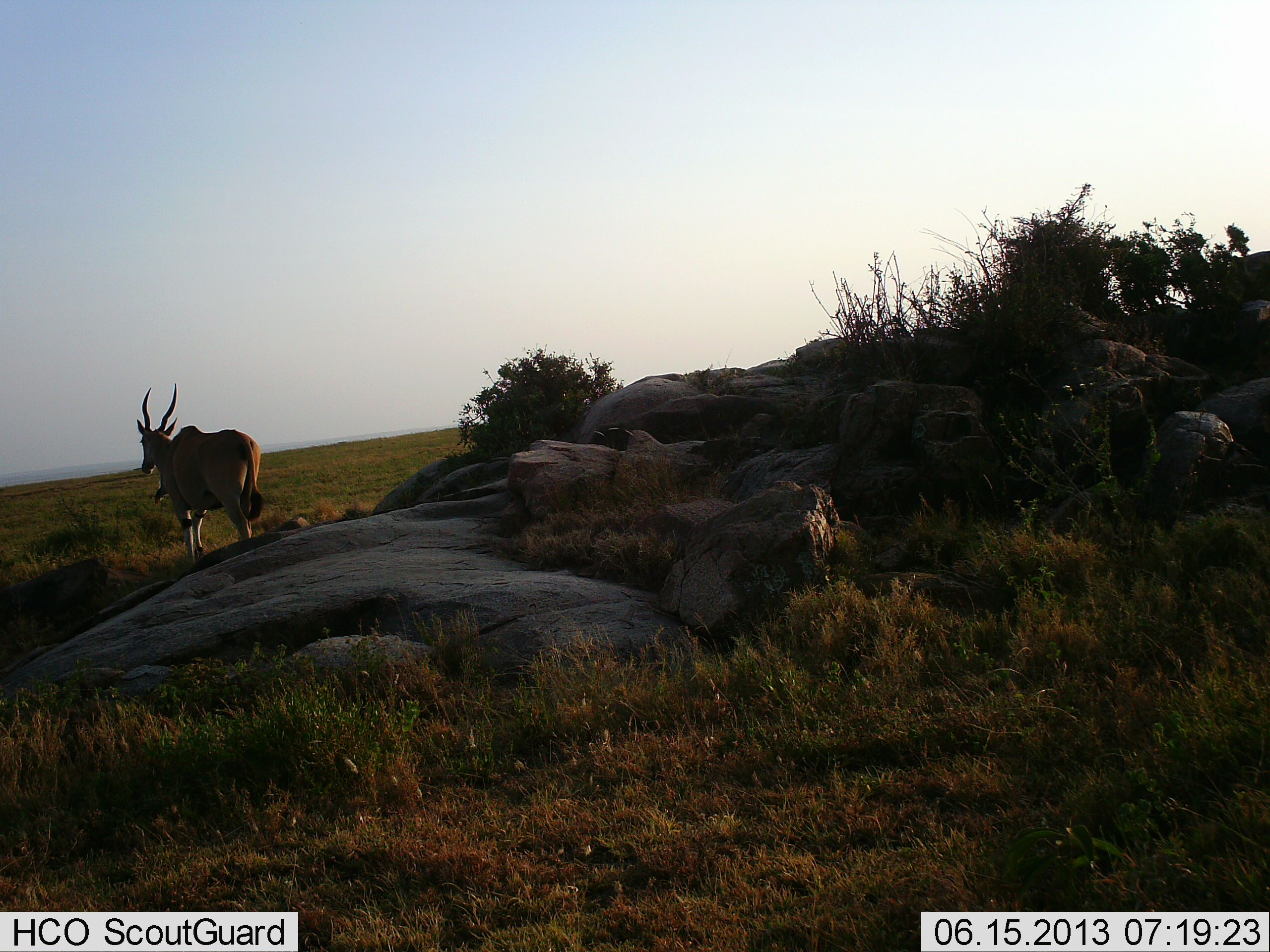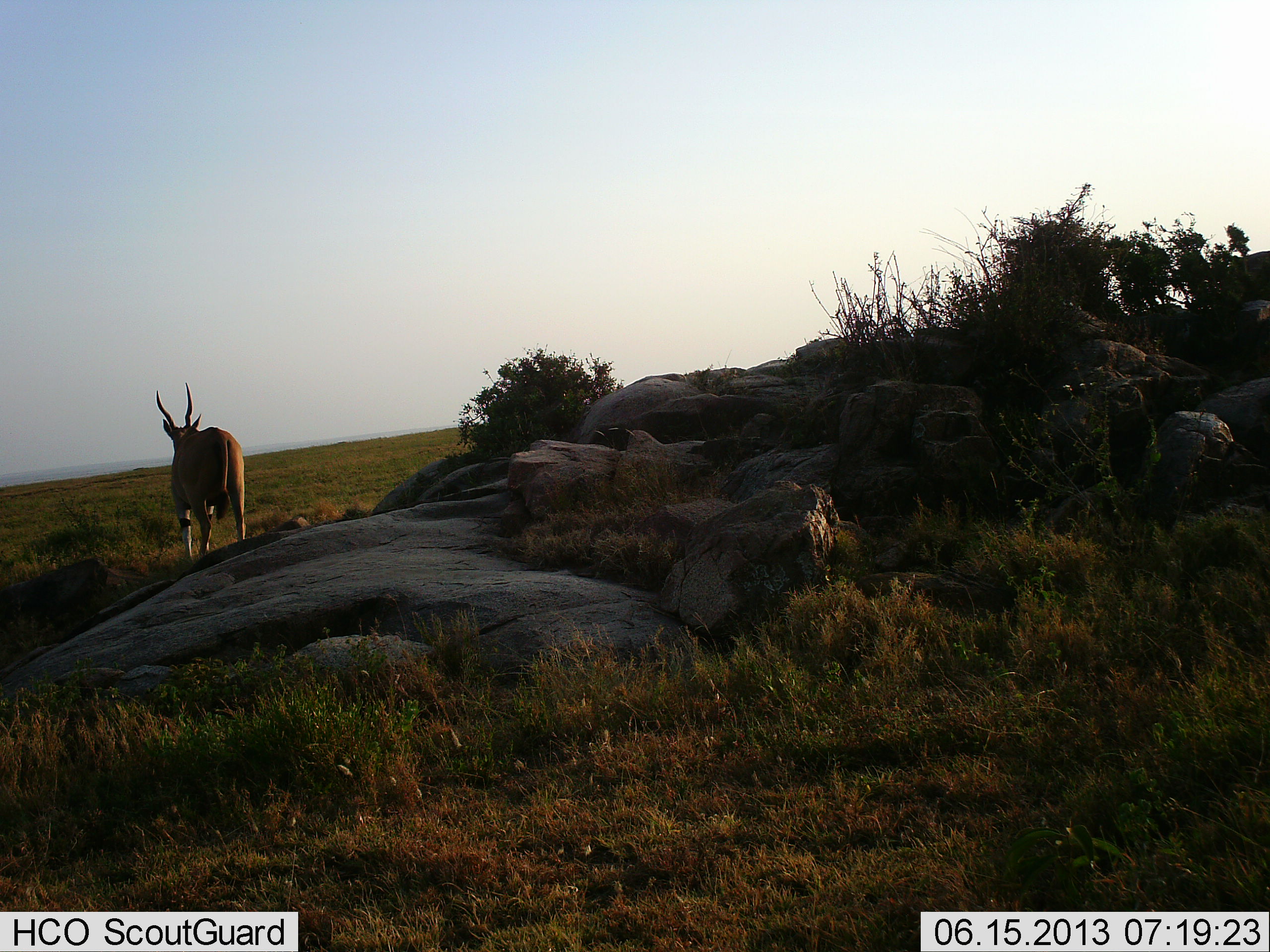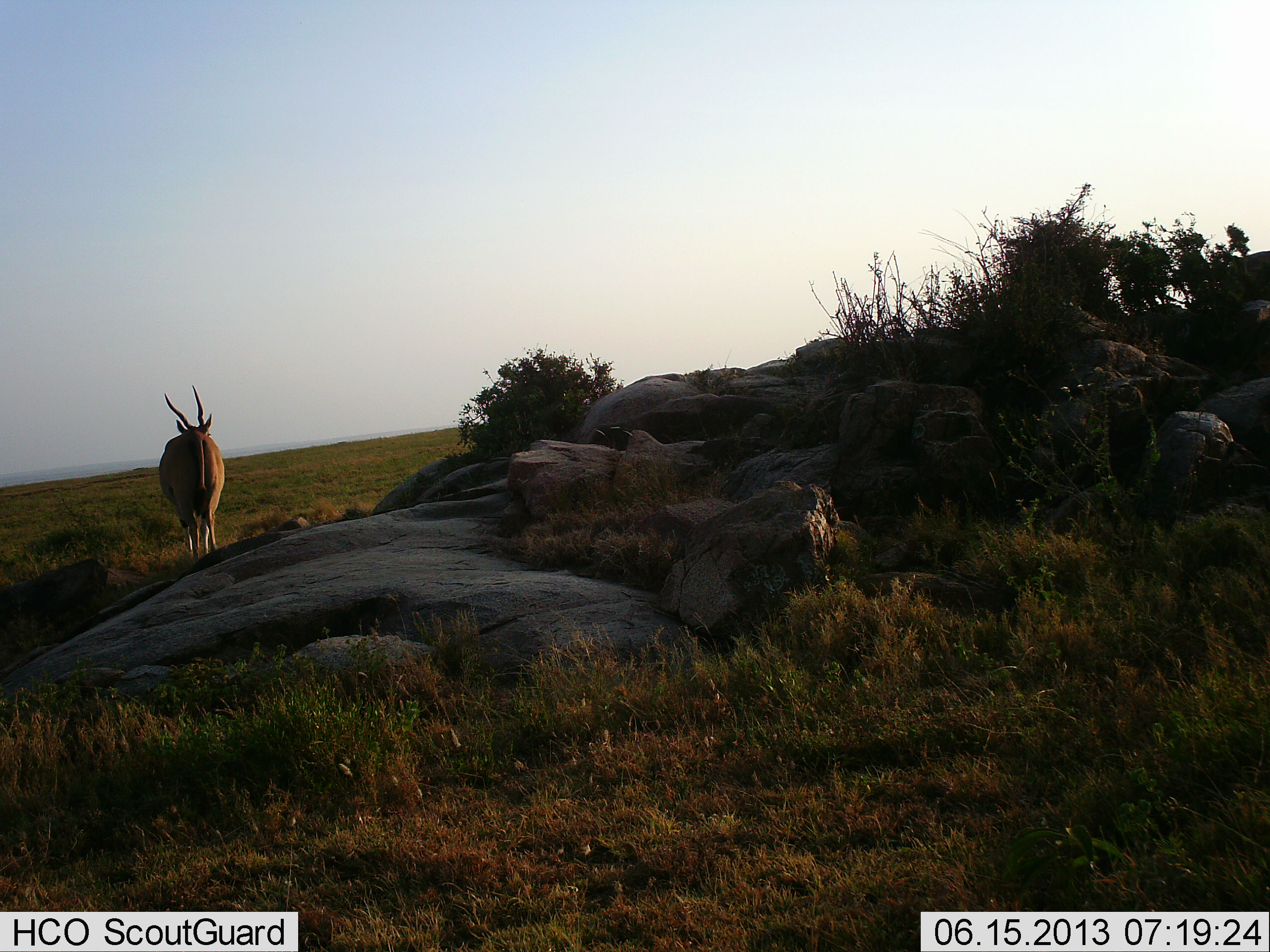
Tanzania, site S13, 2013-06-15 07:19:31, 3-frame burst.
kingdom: Animalia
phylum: Chordata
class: Mammalia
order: Artiodactyla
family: Bovidae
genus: Tragelaphus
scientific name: Tragelaphus oryx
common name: eland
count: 1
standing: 40%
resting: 0%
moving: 60%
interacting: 0%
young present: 0%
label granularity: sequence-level